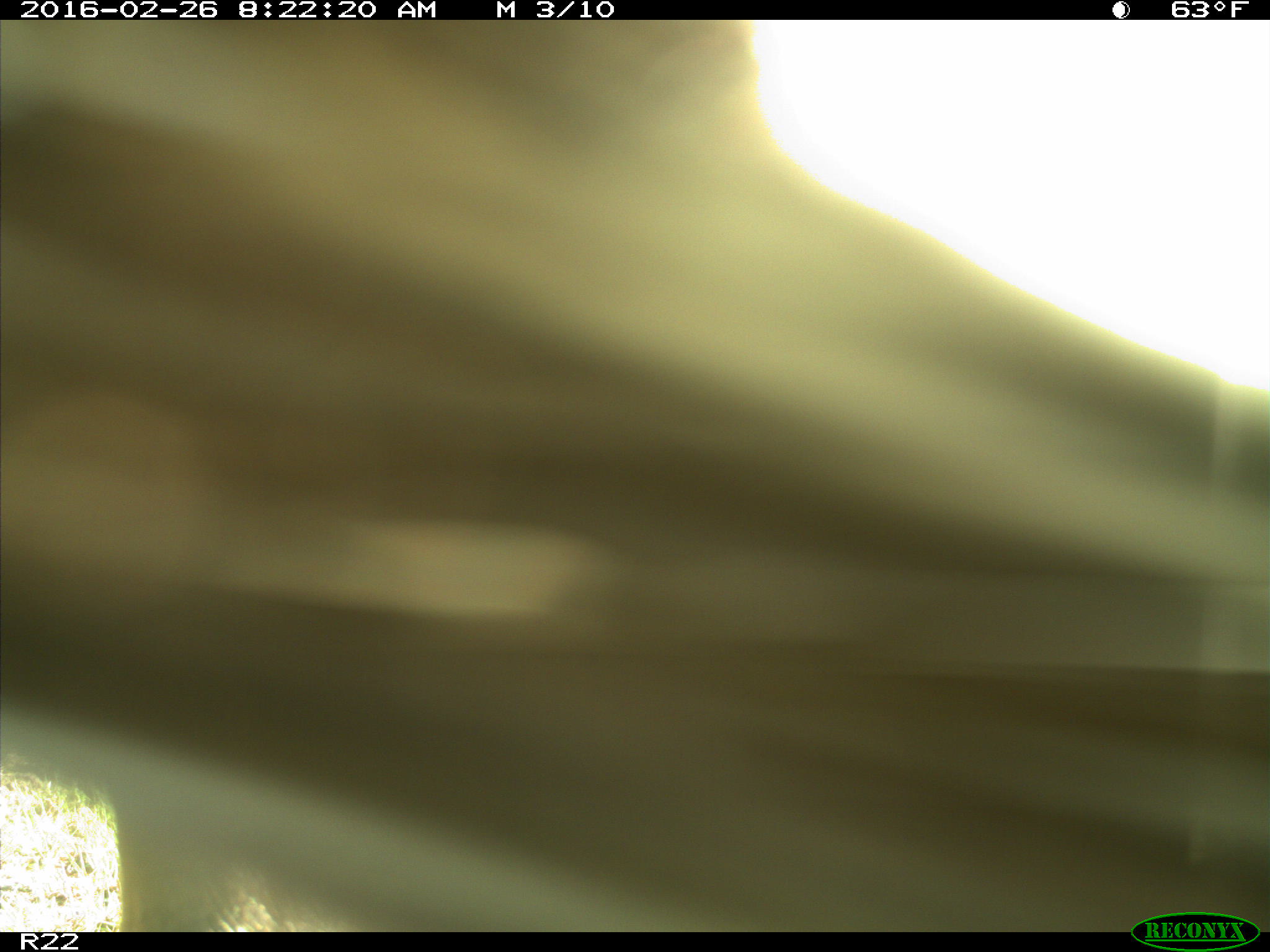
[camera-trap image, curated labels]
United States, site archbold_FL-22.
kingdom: Animalia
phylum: Chordata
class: Mammalia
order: Artiodactyla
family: Bovidae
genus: Bos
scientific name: Bos taurus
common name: domestic cow